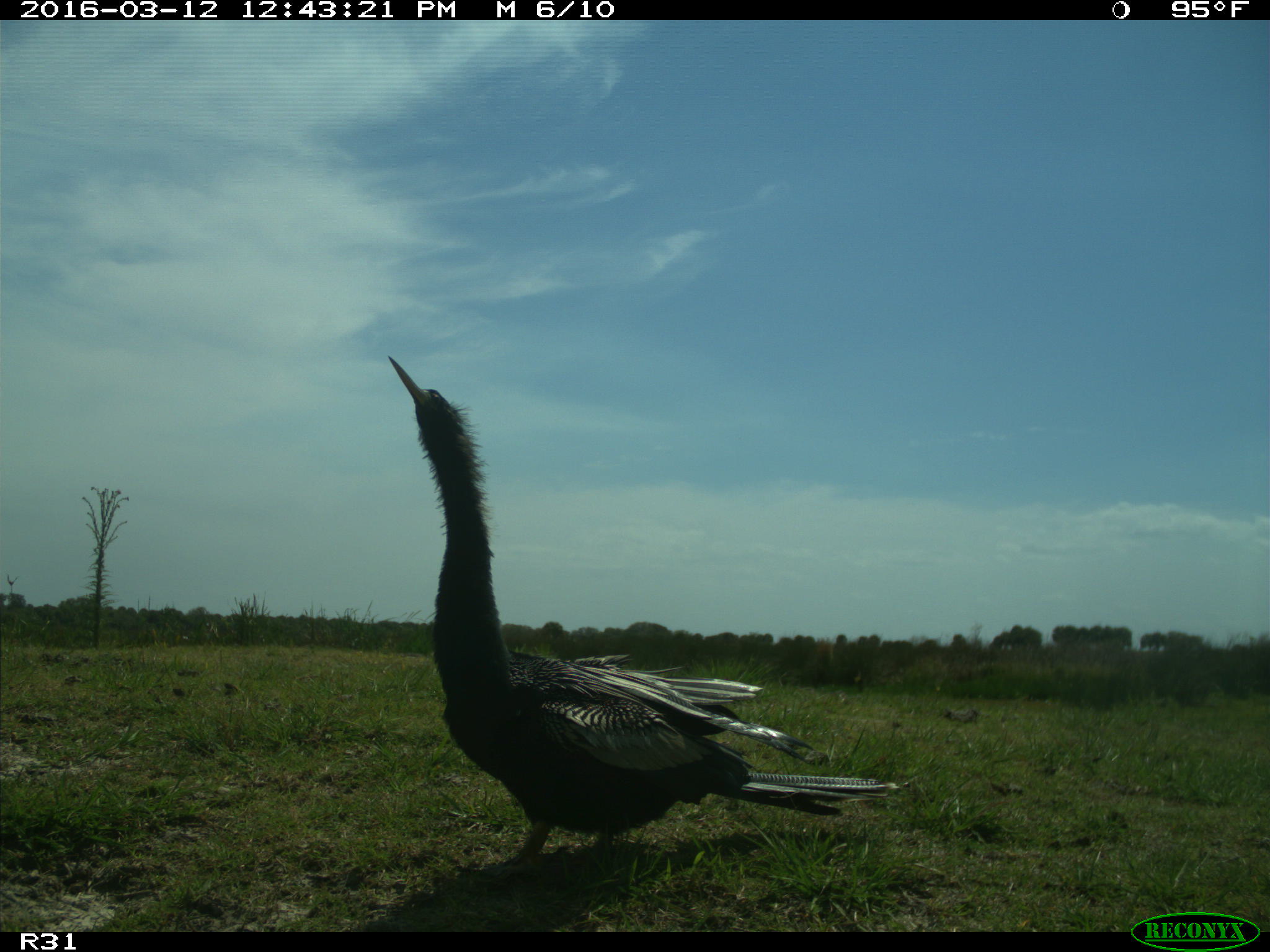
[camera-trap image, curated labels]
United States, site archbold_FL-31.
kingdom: Animalia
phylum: Chordata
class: Aves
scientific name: Aves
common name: birds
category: unidentified bird